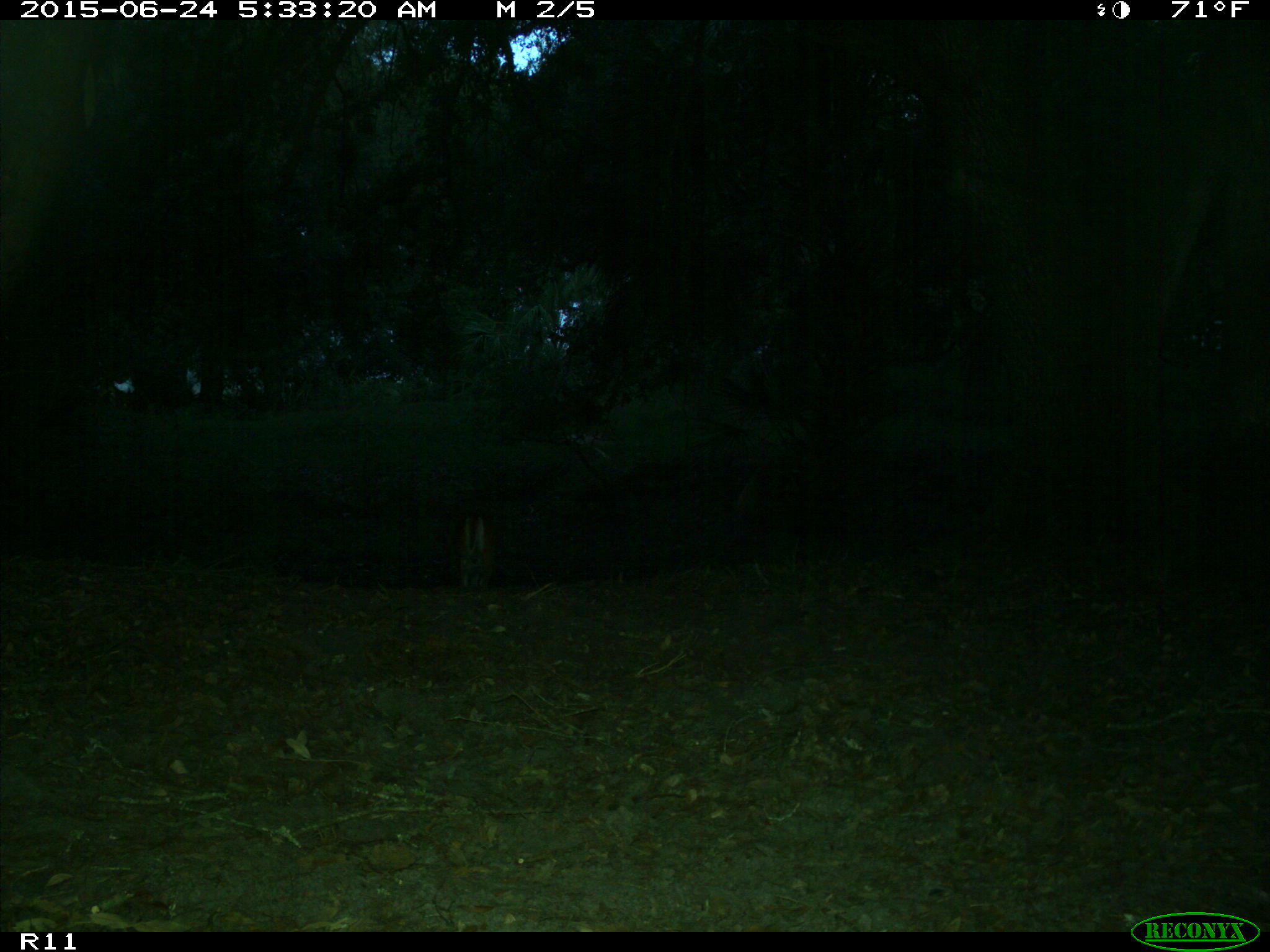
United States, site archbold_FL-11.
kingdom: Animalia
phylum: Chordata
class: Mammalia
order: Artiodactyla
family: Cervidae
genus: Odocoileus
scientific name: Odocoileus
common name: deer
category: unidentified deer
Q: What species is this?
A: Unidentified deer (deer) (Odocoileus).